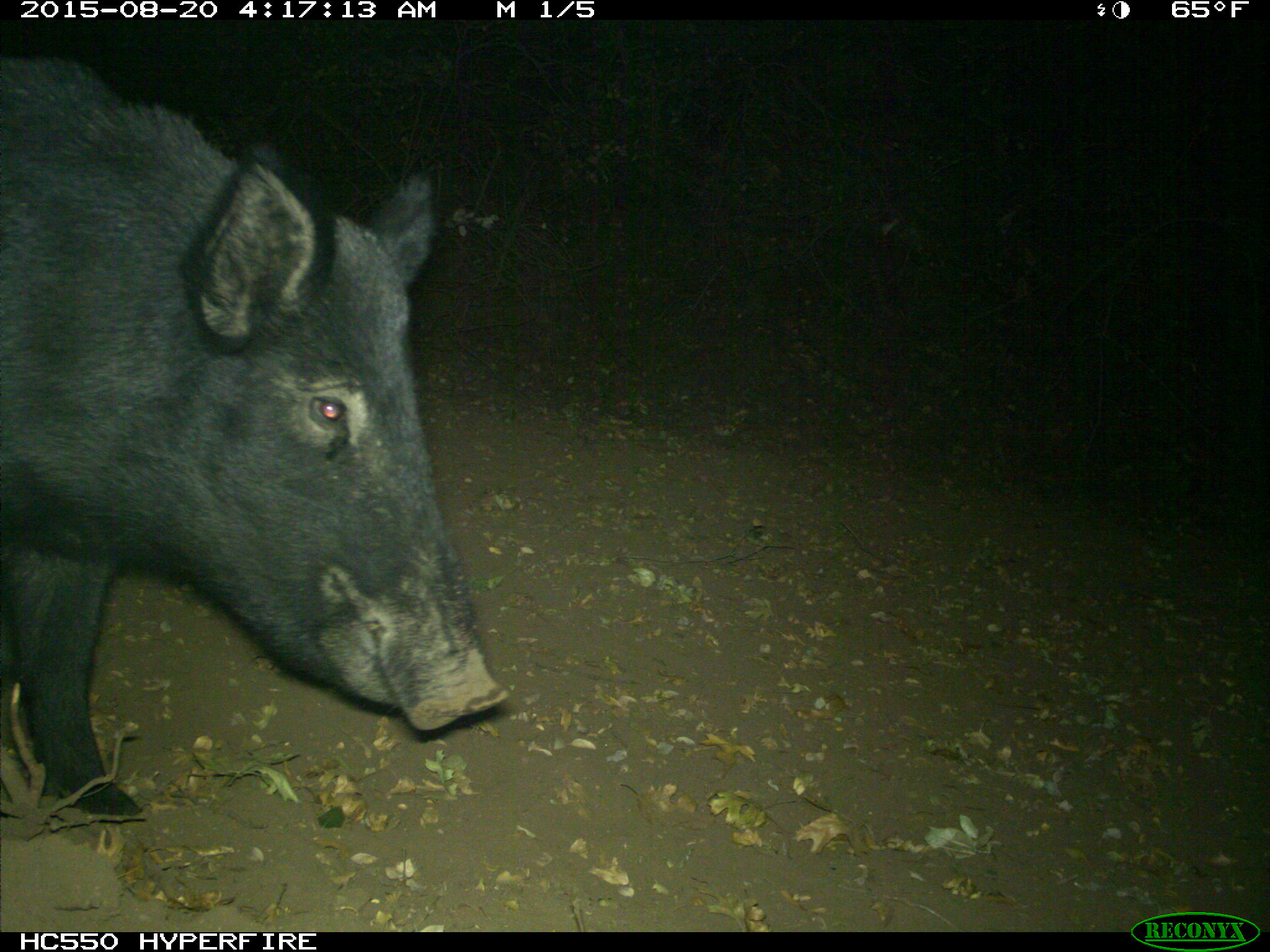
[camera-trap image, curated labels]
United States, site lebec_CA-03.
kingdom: Animalia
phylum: Chordata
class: Mammalia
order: Artiodactyla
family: Suidae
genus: Sus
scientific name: Sus scrofa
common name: wild boar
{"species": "Sus scrofa (wild boar)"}